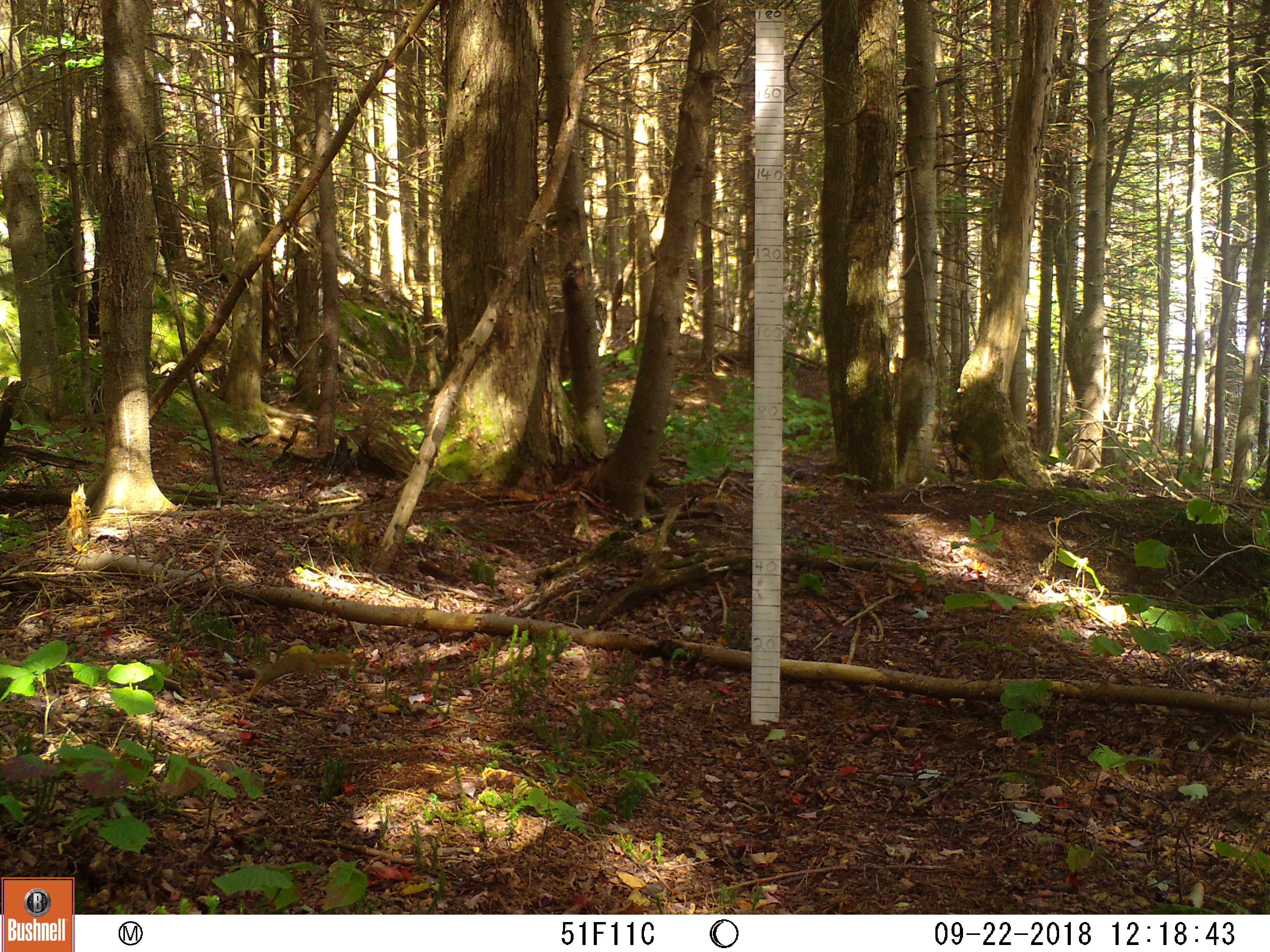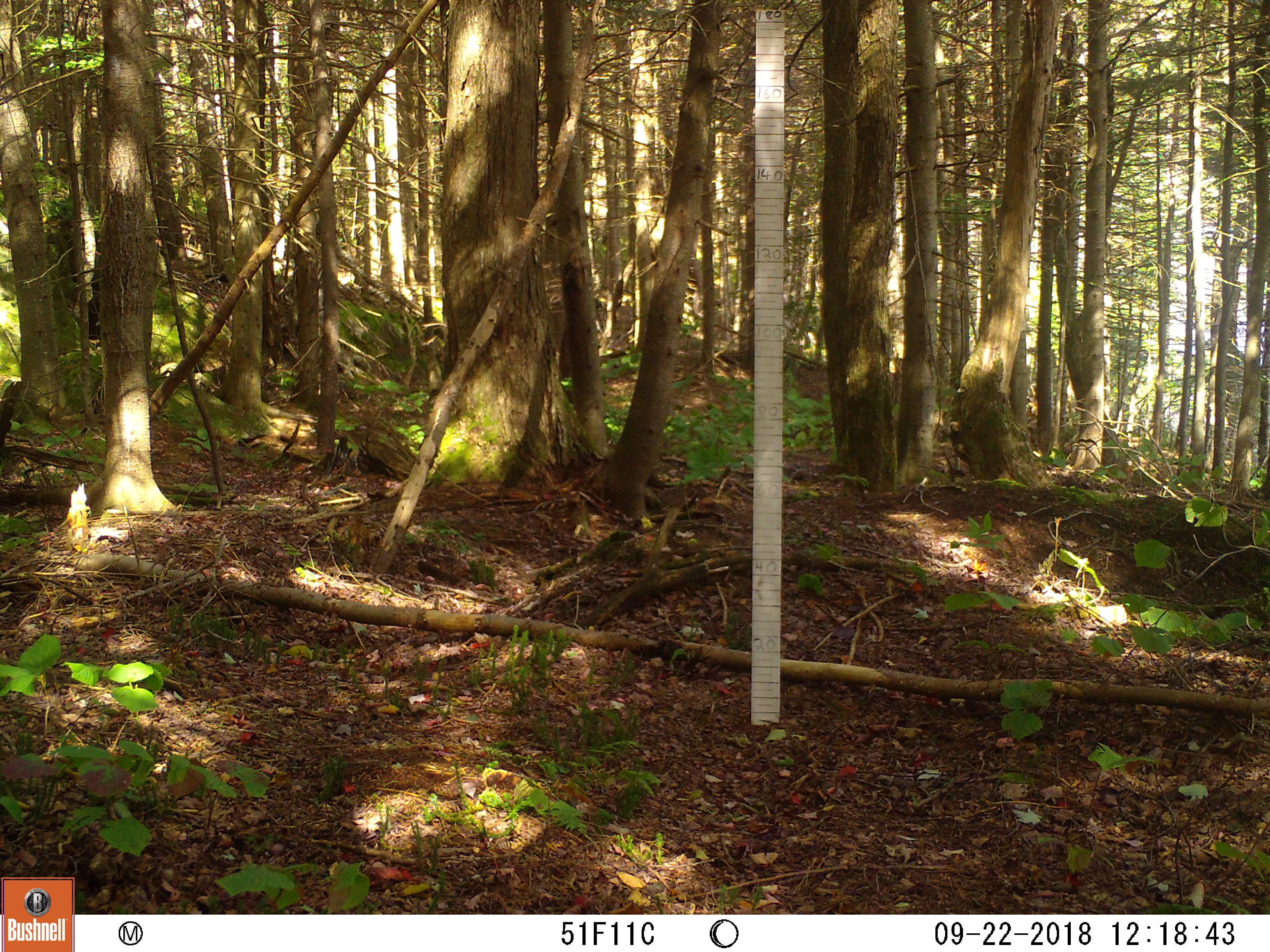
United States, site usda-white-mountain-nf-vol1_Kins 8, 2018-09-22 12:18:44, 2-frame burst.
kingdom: Animalia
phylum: Chordata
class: Mammalia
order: Rodentia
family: Sciuridae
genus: Tamiasciurus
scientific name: Tamiasciurus hudsonicus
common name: red squirrel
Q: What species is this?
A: Red squirrel (Tamiasciurus hudsonicus).